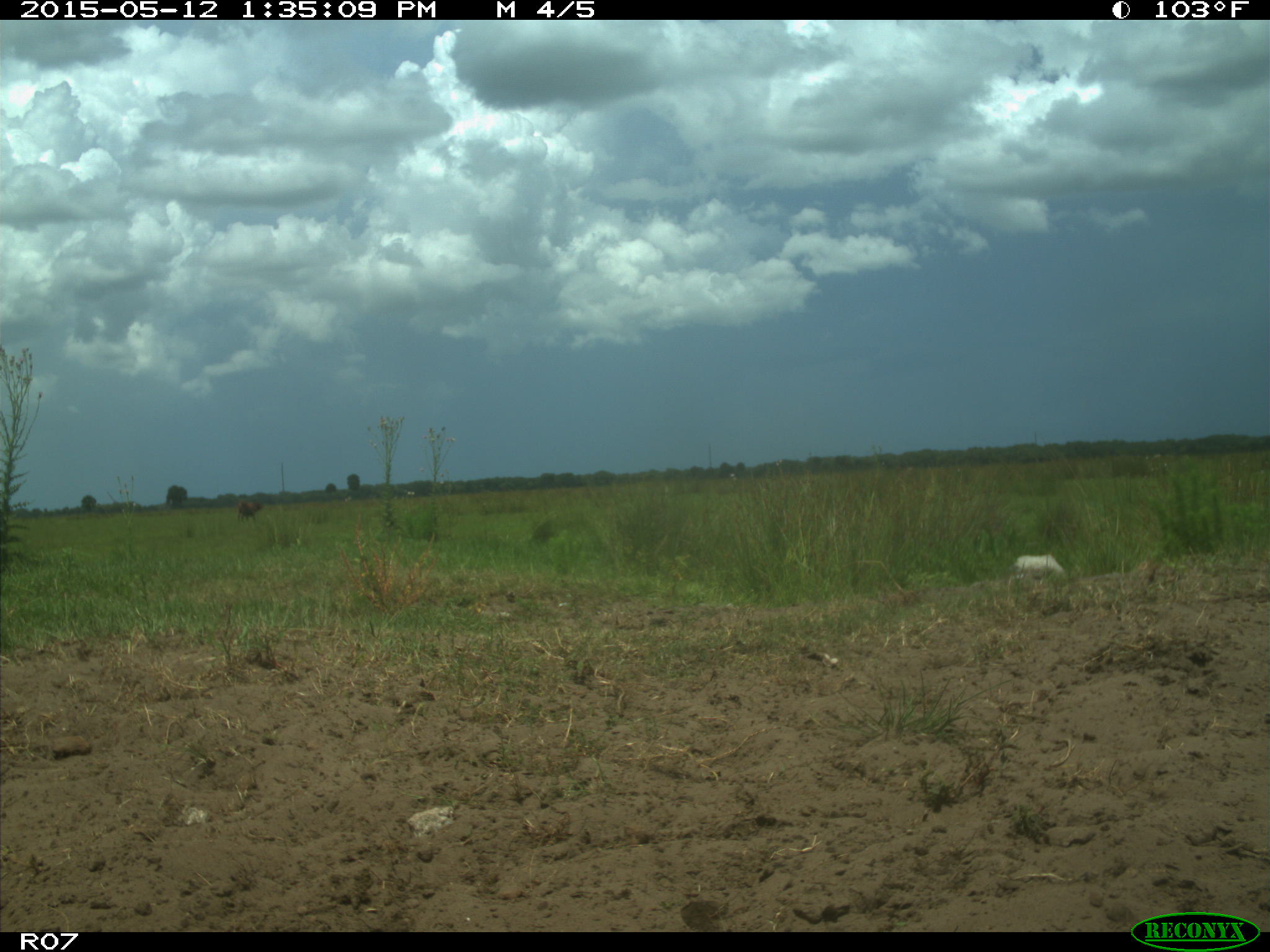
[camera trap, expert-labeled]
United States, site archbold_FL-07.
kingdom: Animalia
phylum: Chordata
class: Mammalia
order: Artiodactyla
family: Bovidae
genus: Bos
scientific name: Bos taurus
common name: domestic cow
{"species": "Bos taurus (domestic cow)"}